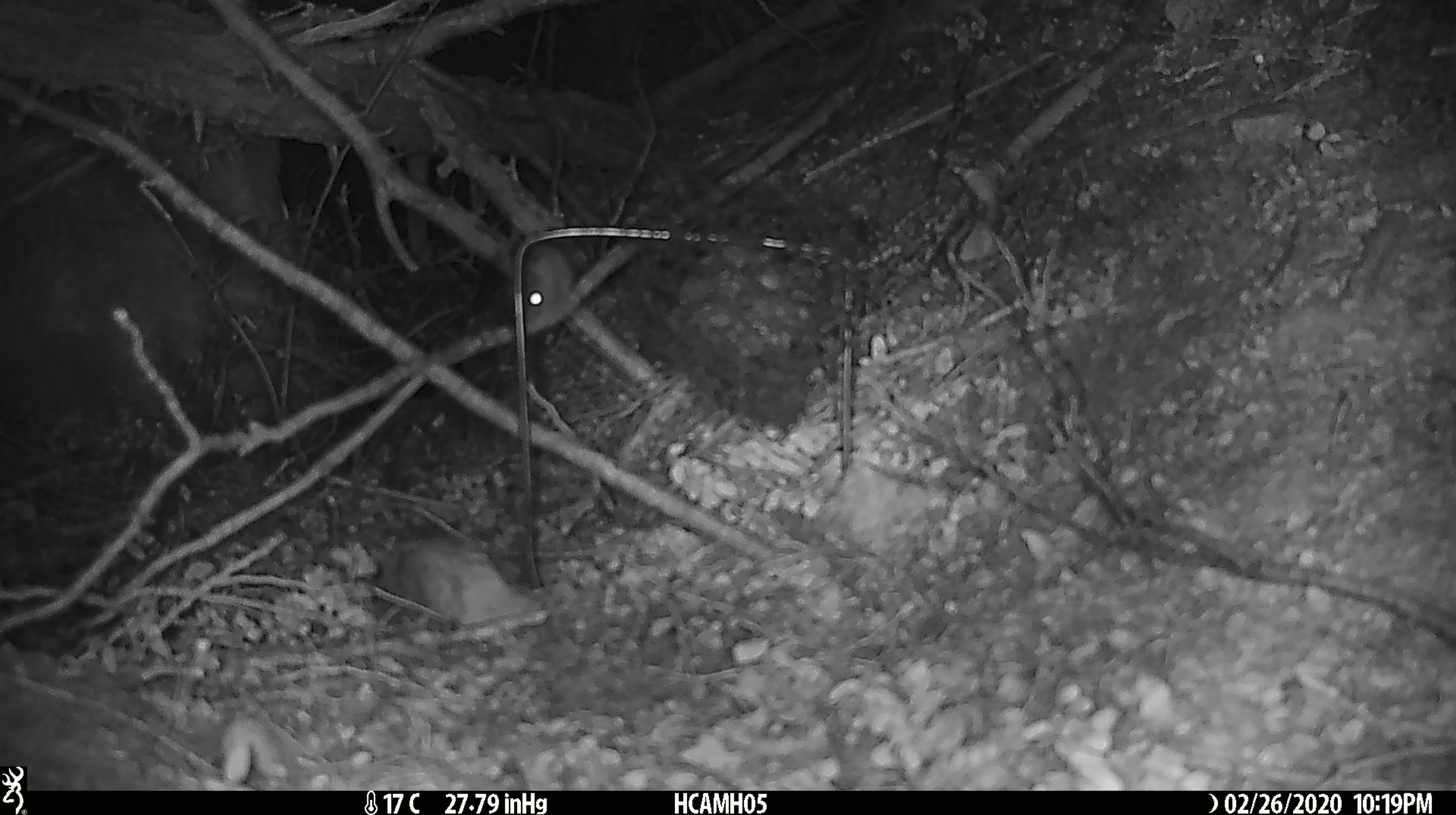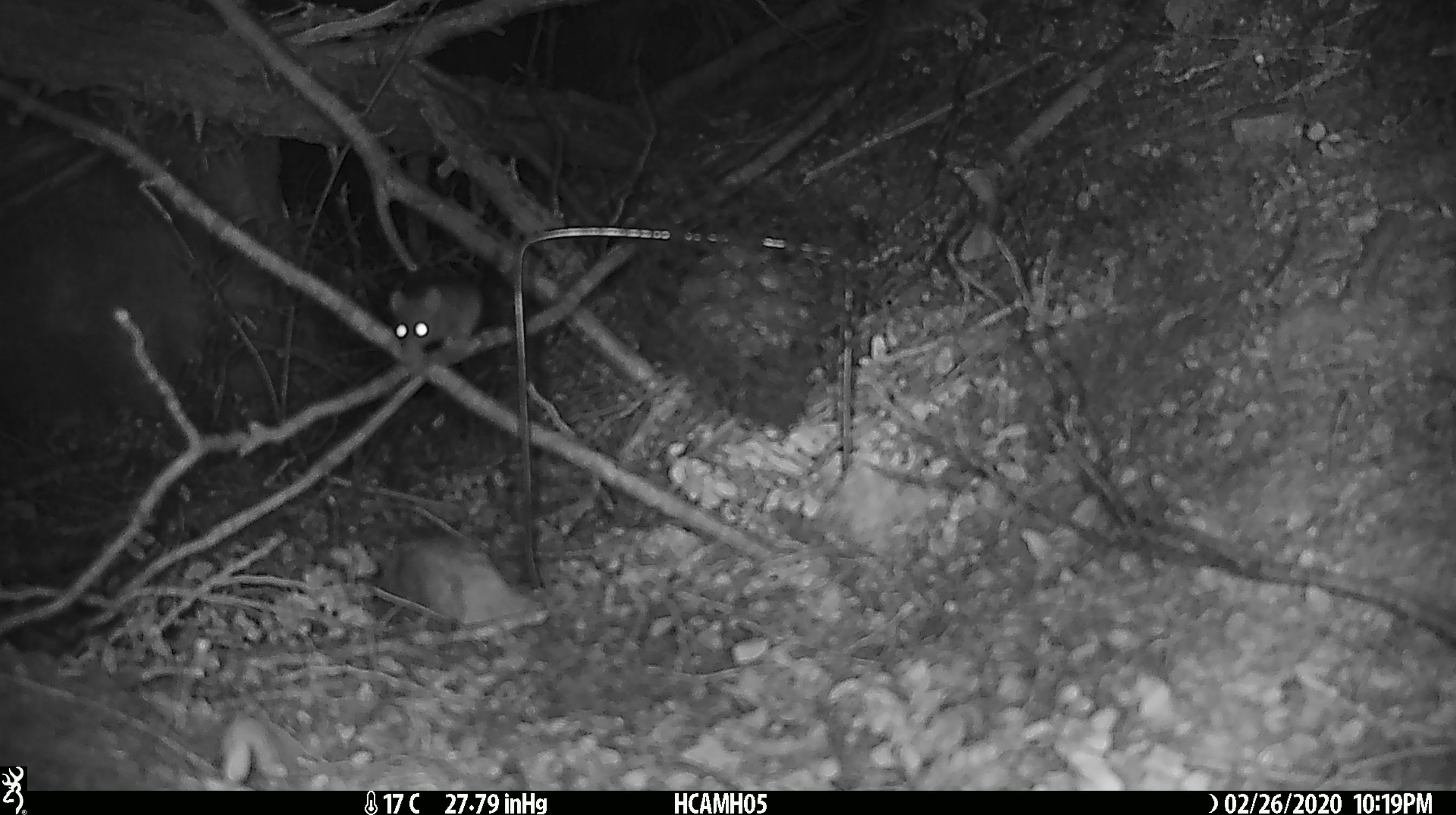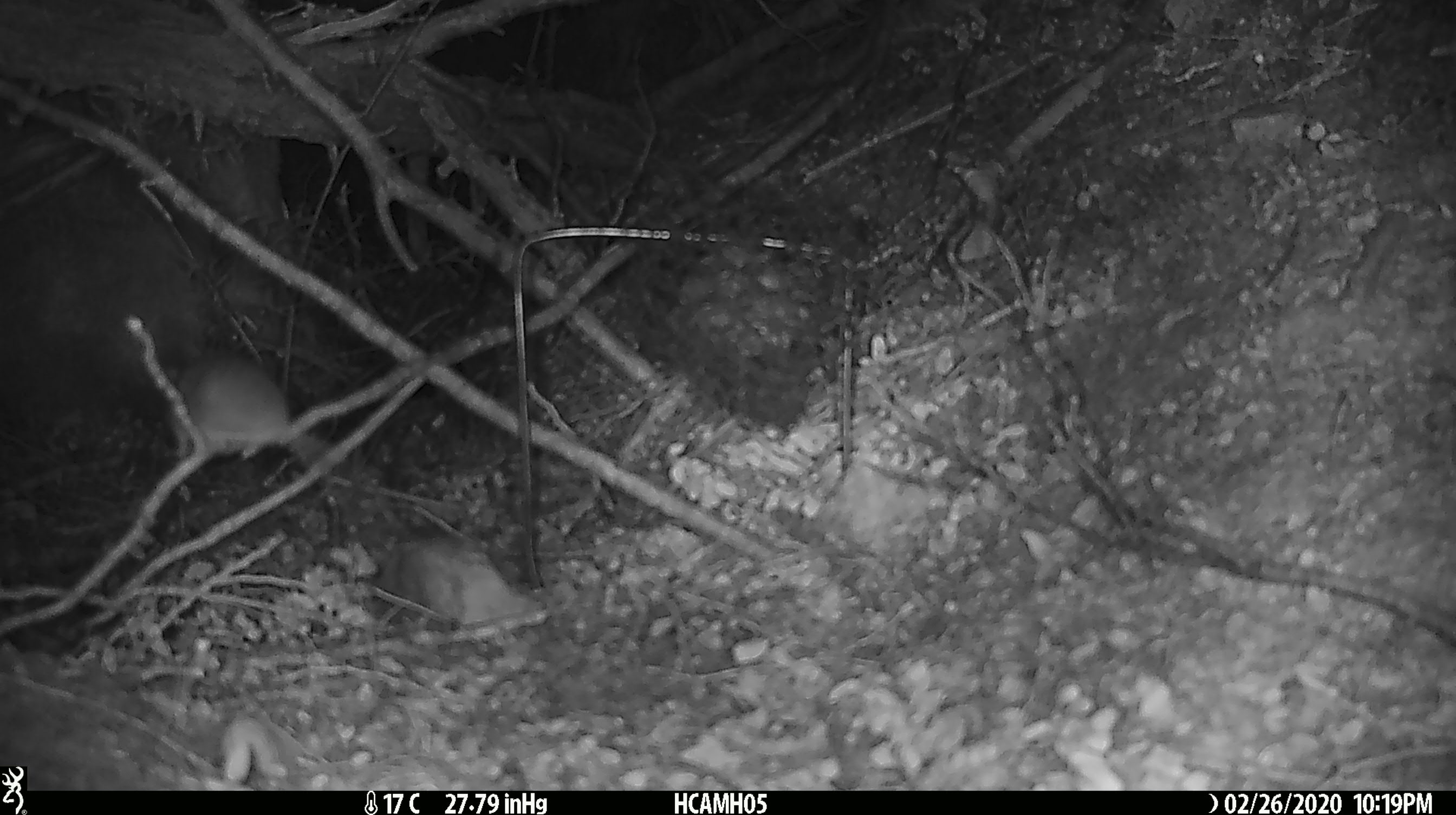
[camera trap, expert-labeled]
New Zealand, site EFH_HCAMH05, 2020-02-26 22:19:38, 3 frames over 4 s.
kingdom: Animalia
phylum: Chordata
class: Mammalia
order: Rodentia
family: Muridae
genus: Mus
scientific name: Mus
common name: mouse